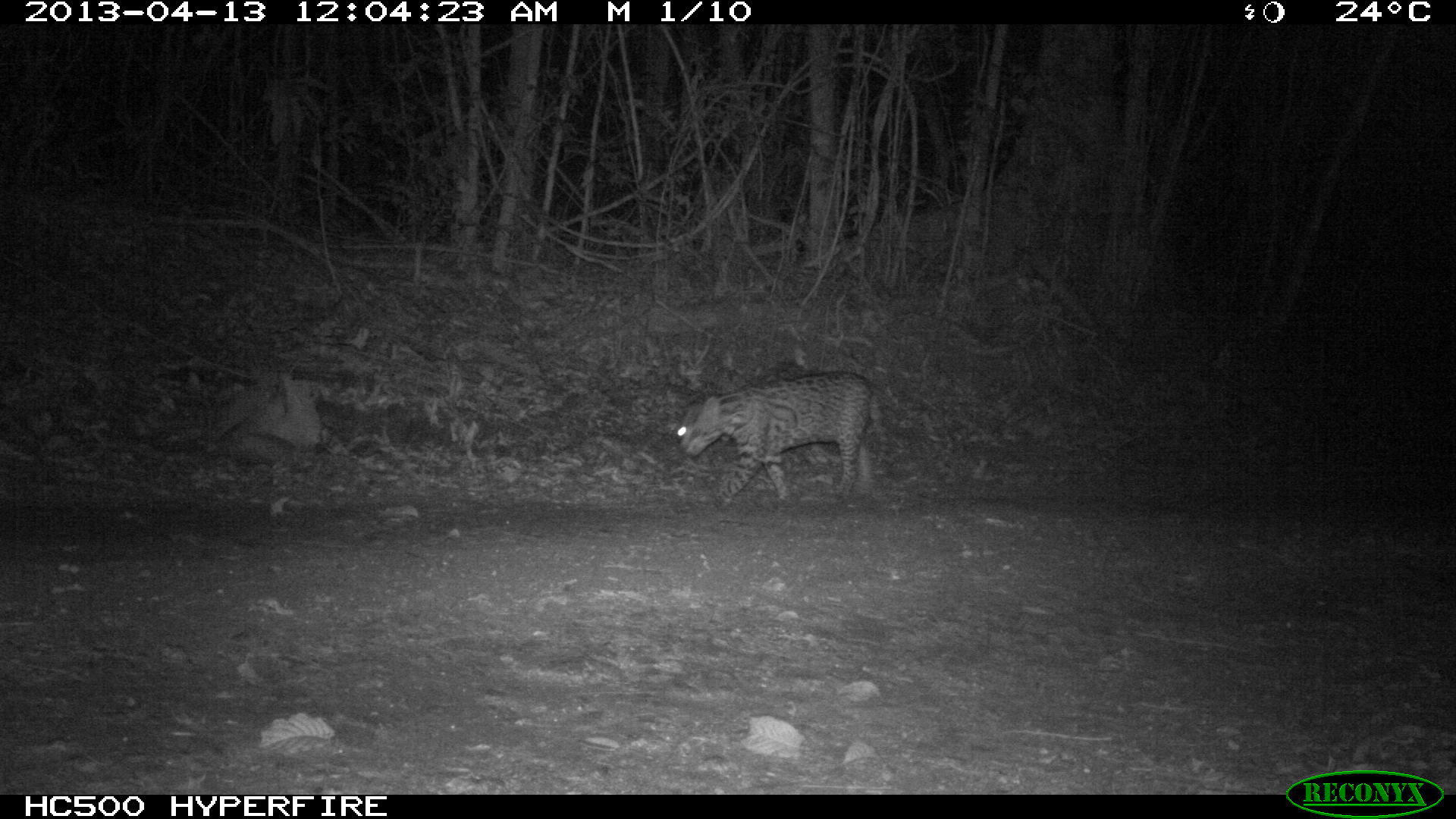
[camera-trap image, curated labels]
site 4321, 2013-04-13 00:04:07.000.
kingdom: Animalia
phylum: Chordata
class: Mammalia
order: Carnivora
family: Felidae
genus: Leopardus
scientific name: Leopardus pardalis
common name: ocelot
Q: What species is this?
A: Leopardus pardalis (ocelot).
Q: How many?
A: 1.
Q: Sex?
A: Male.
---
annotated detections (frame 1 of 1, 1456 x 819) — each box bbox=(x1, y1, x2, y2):
leopardus pardalis: bbox=(677, 370, 890, 508)